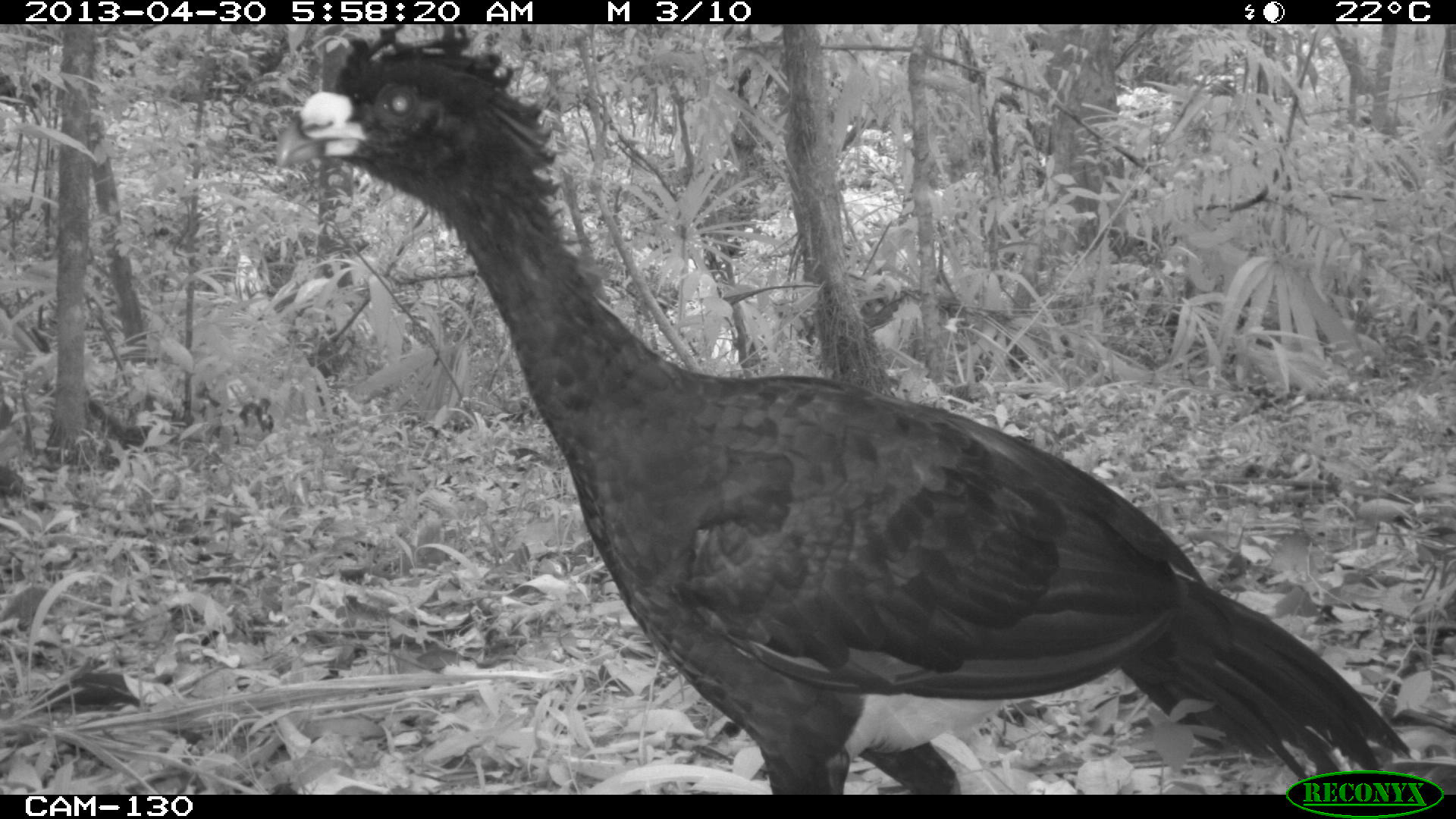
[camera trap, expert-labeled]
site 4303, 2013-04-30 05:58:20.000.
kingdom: Animalia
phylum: Chordata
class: Aves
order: Galliformes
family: Cracidae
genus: Crax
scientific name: Crax rubra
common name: great curassow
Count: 2.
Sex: male.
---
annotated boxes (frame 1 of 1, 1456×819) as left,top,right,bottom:
crax rubra: 269,23,1409,794